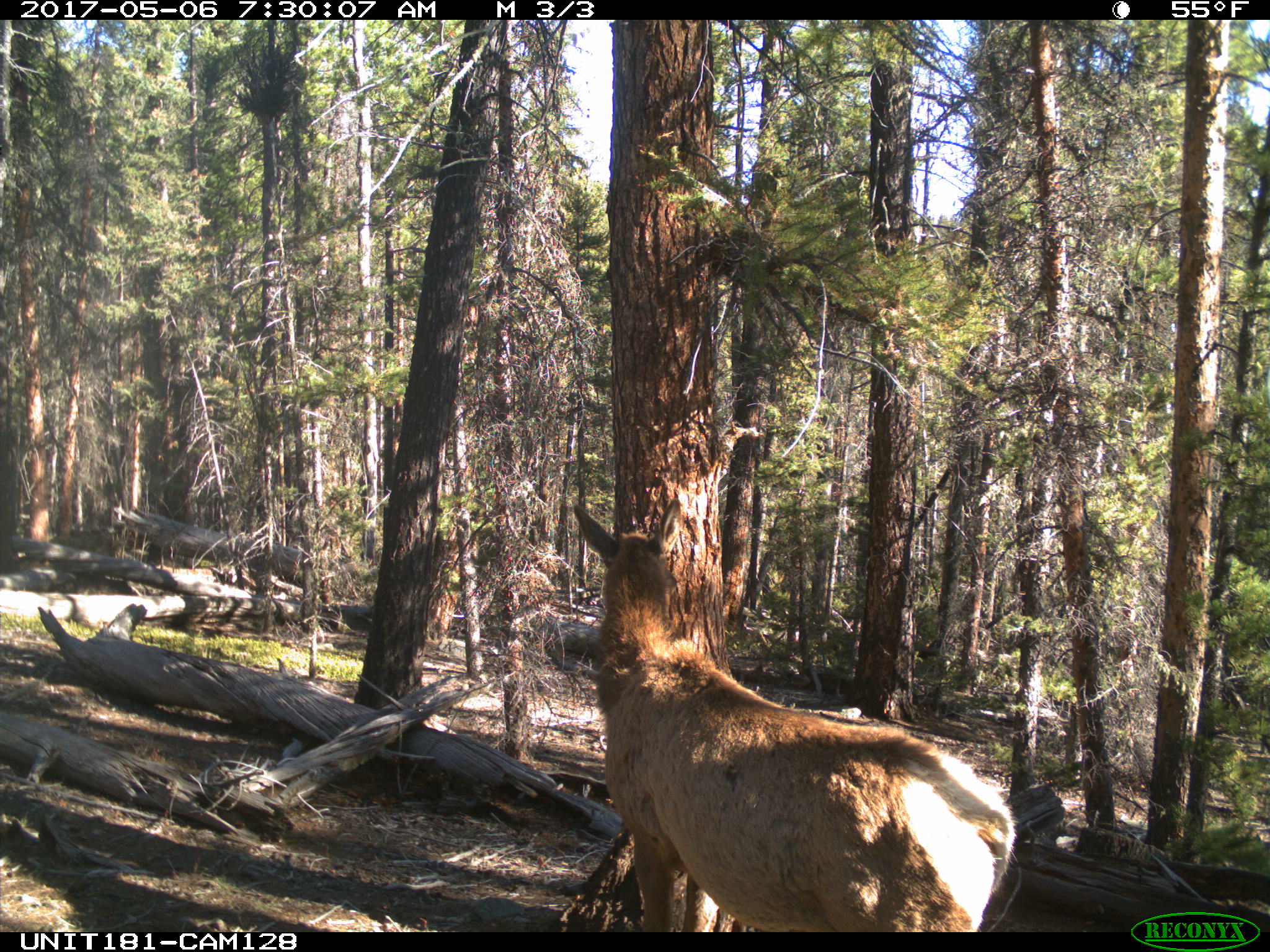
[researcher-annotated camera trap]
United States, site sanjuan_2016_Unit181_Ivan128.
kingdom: Animalia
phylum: Chordata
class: Mammalia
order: Artiodactyla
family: Cervidae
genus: Cervus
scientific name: Cervus elaphus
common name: red deer